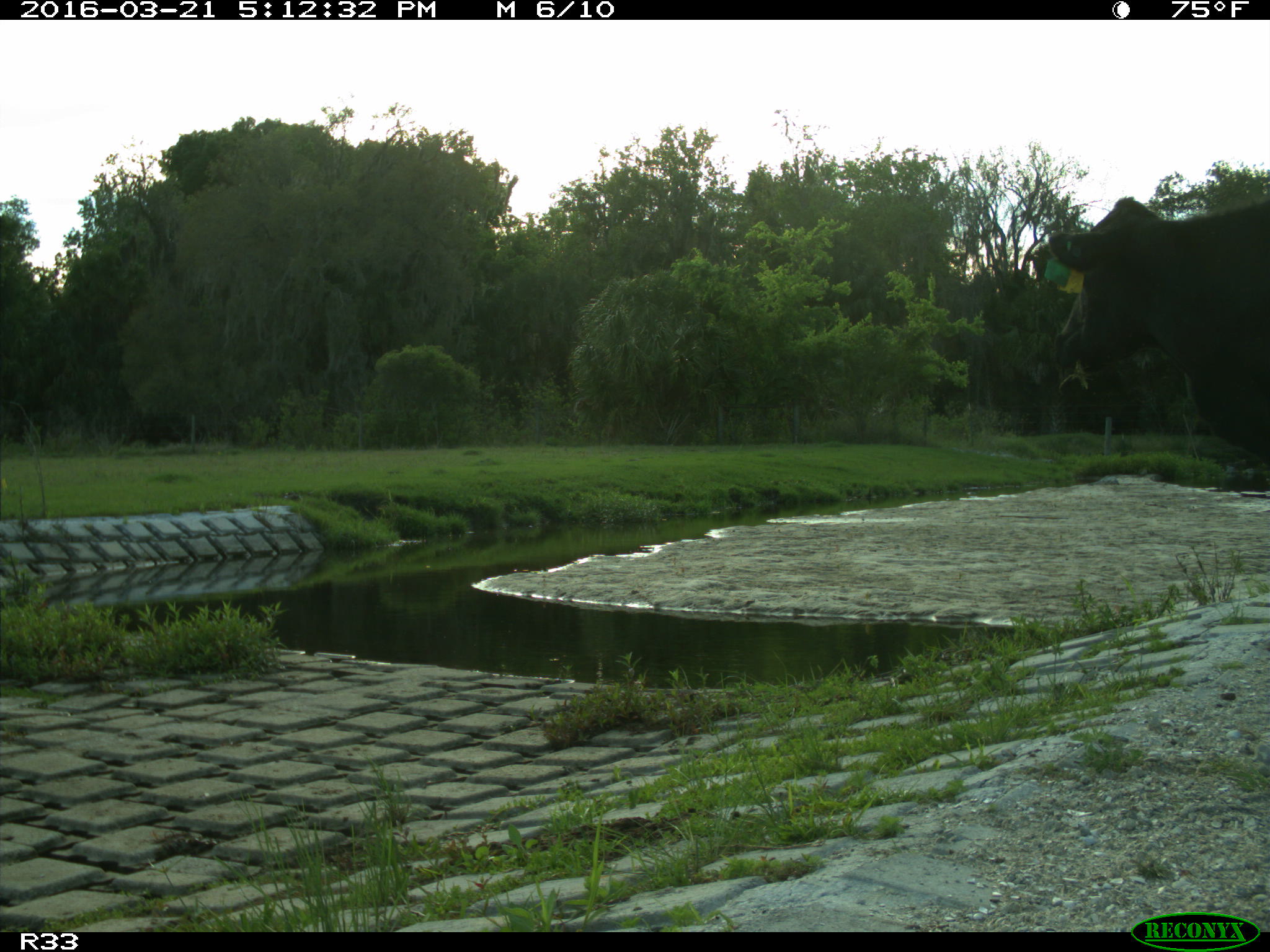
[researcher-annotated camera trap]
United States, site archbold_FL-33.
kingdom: Animalia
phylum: Chordata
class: Mammalia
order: Artiodactyla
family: Bovidae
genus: Bos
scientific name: Bos taurus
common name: domestic cow